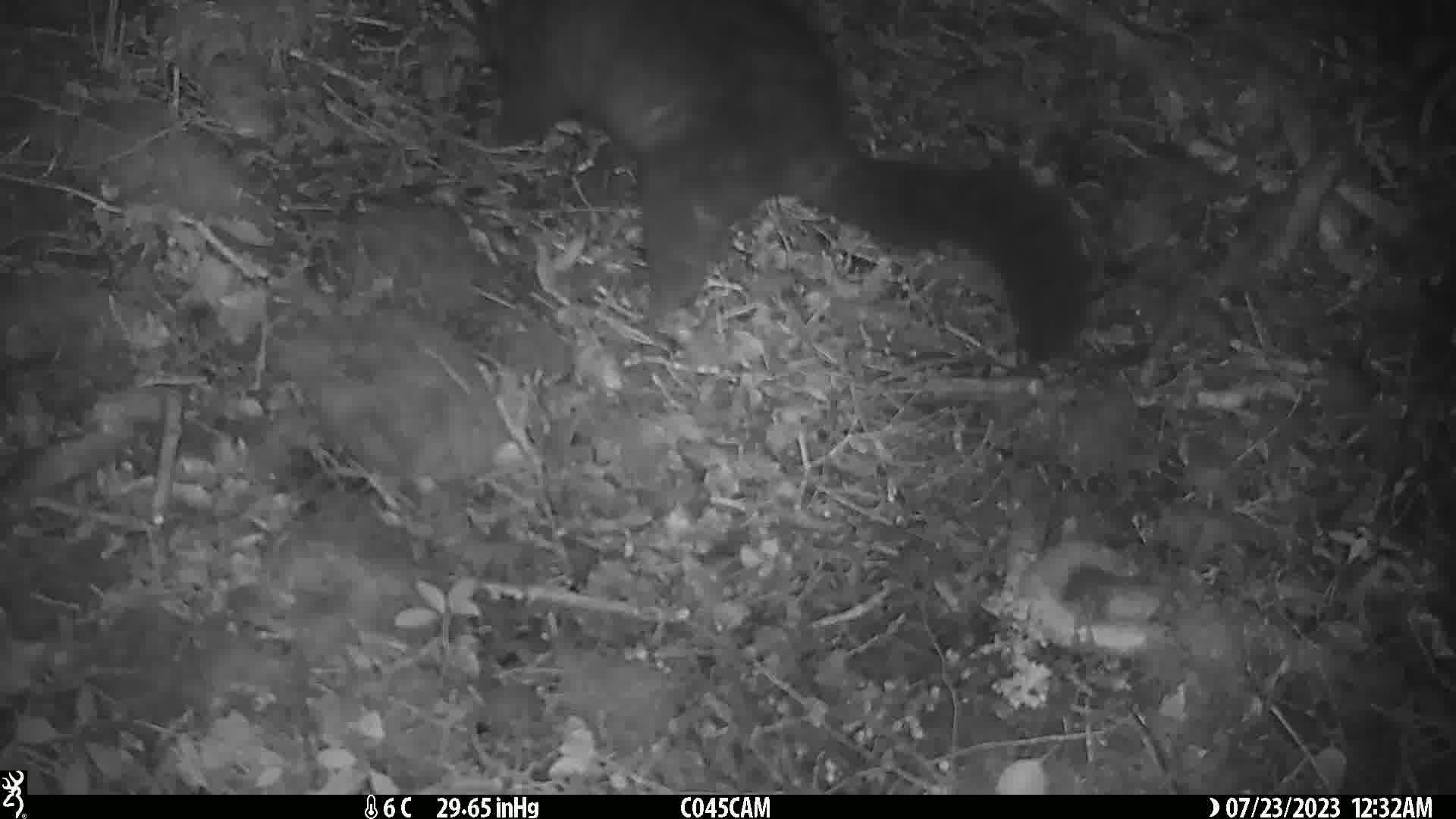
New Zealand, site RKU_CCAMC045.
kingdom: Animalia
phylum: Chordata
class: Mammalia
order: Diprotodontia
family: Phalangeridae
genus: Trichosurus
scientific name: Trichosurus vulpecula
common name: common brushtail possum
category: possum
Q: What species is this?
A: Possum (common brushtail possum) (Trichosurus vulpecula).